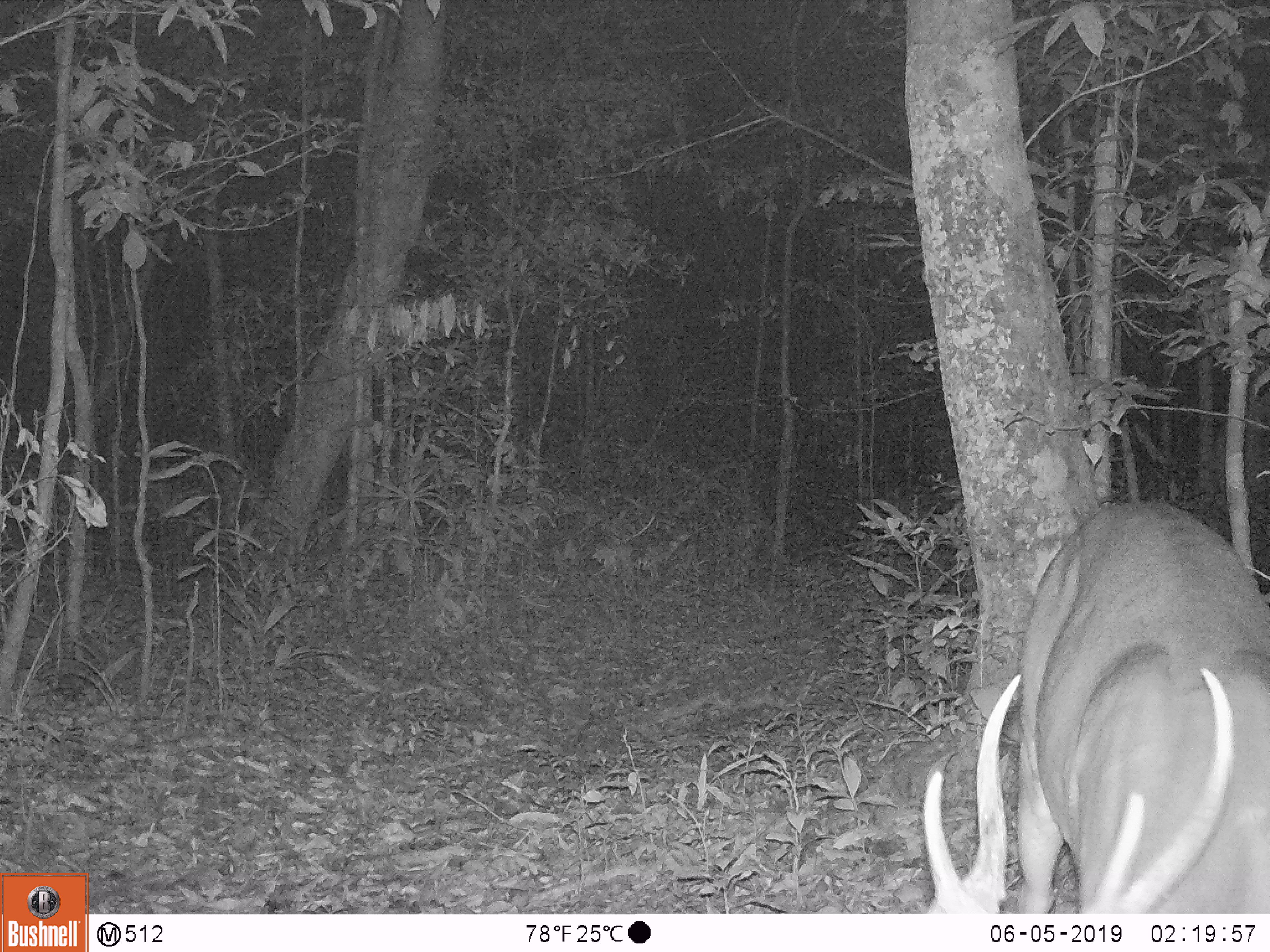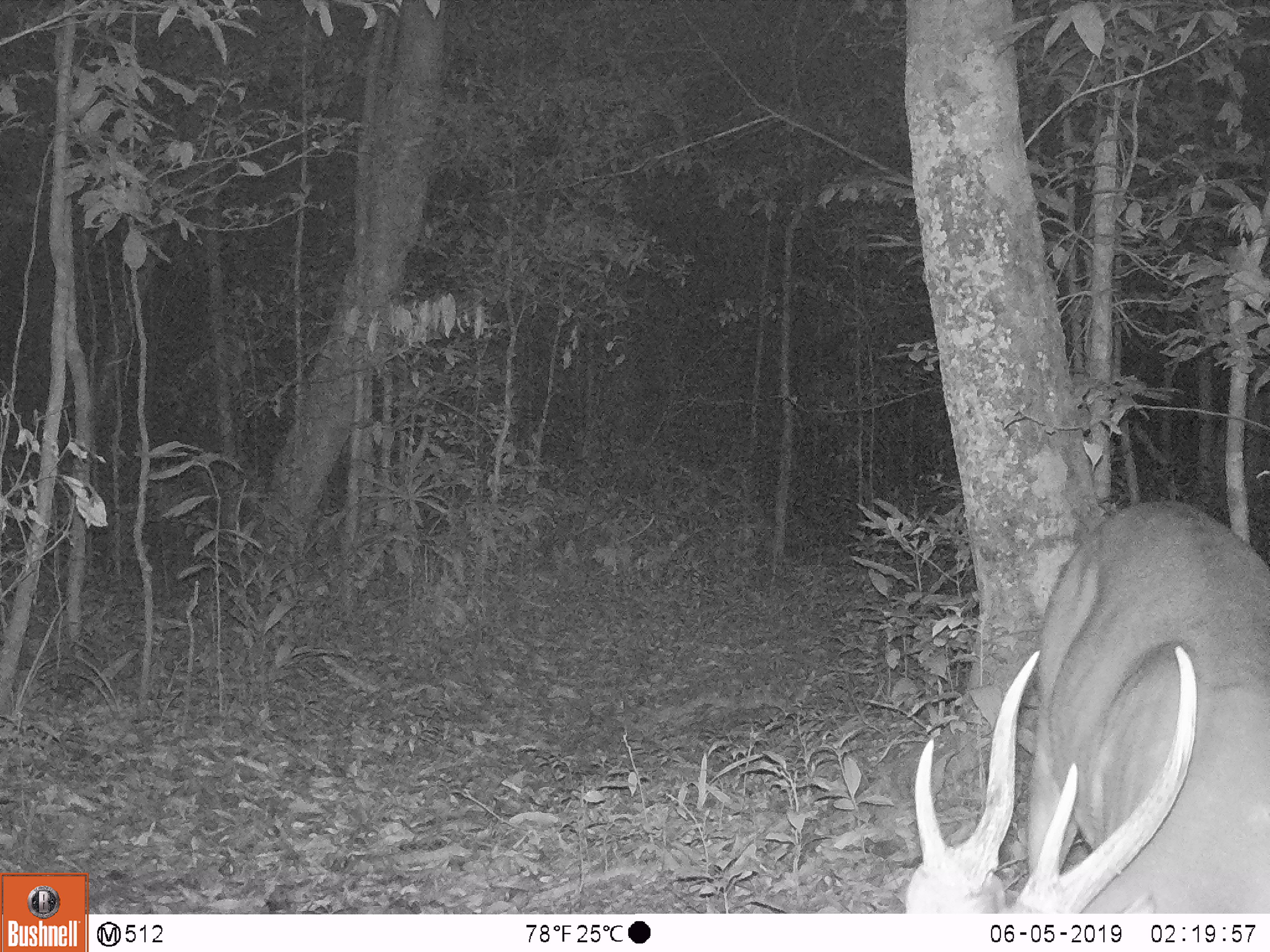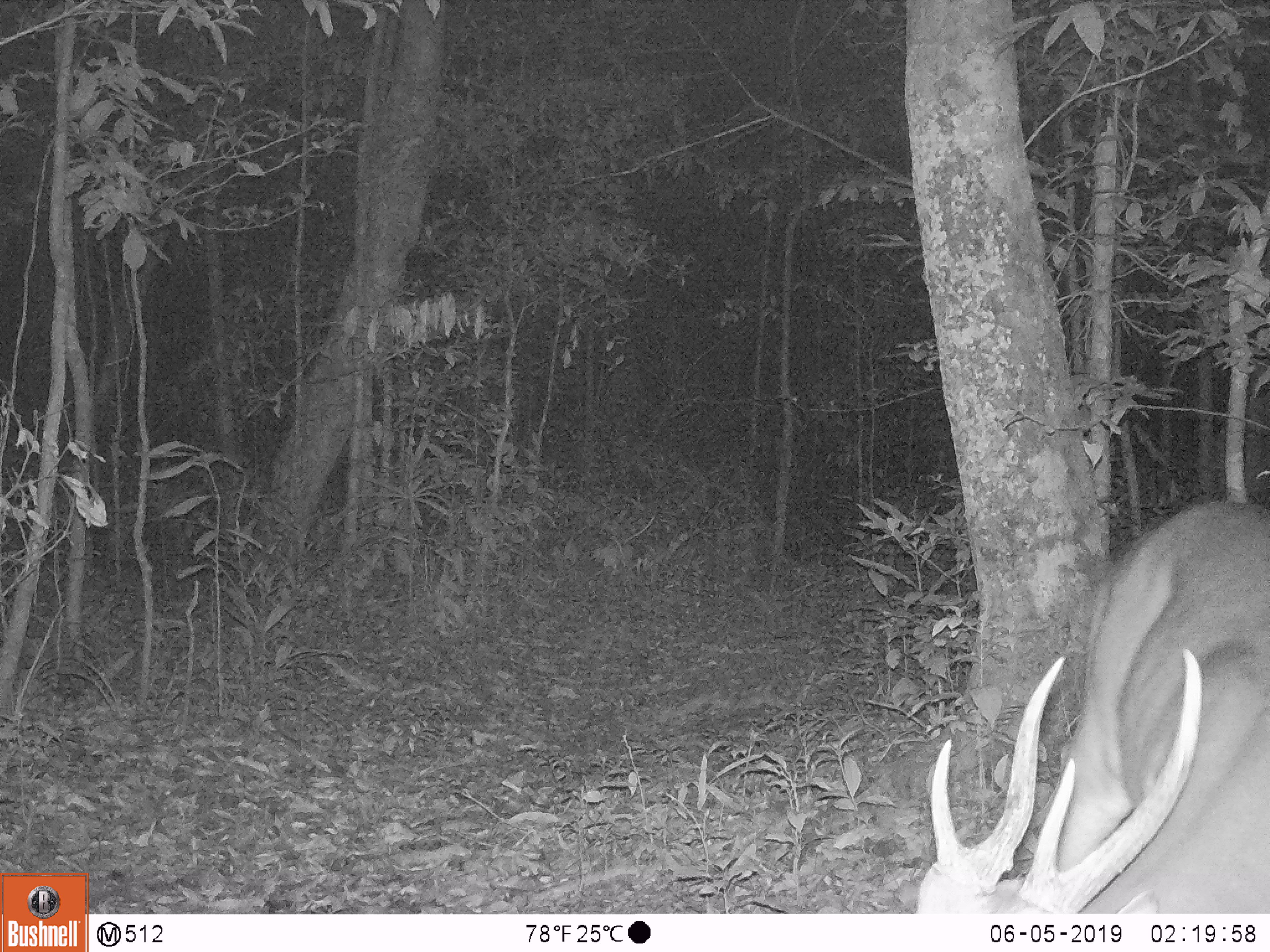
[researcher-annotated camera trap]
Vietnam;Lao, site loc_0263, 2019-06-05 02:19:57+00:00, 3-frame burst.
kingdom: Animalia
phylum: Chordata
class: Mammalia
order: Artiodactyla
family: Cervidae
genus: Muntiacus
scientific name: Muntiacus vuquangensis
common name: large-antlered muntjac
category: large antlered muntjac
Large antlered muntjac (large-antlered muntjac) (Muntiacus vuquangensis). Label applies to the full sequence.